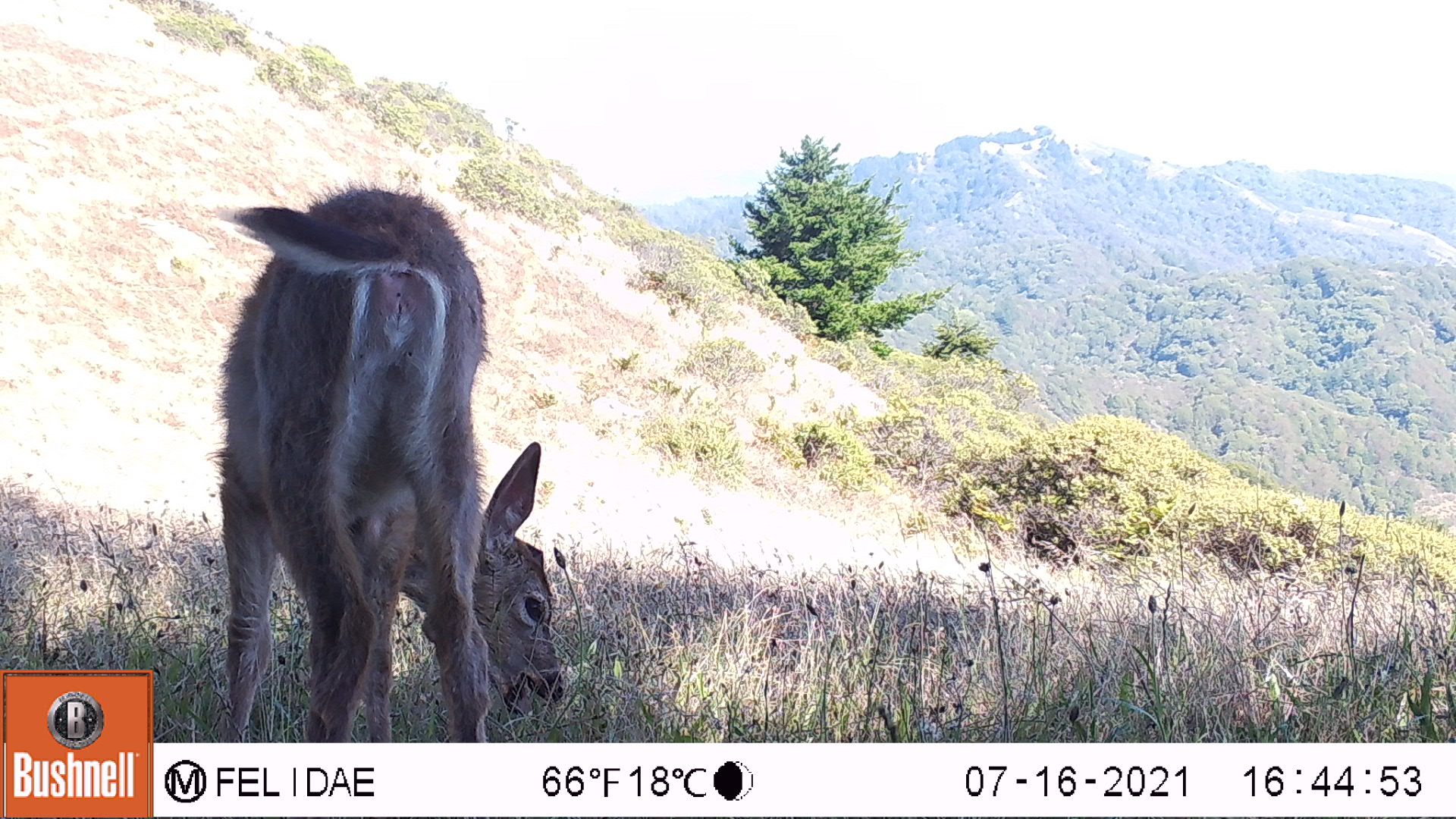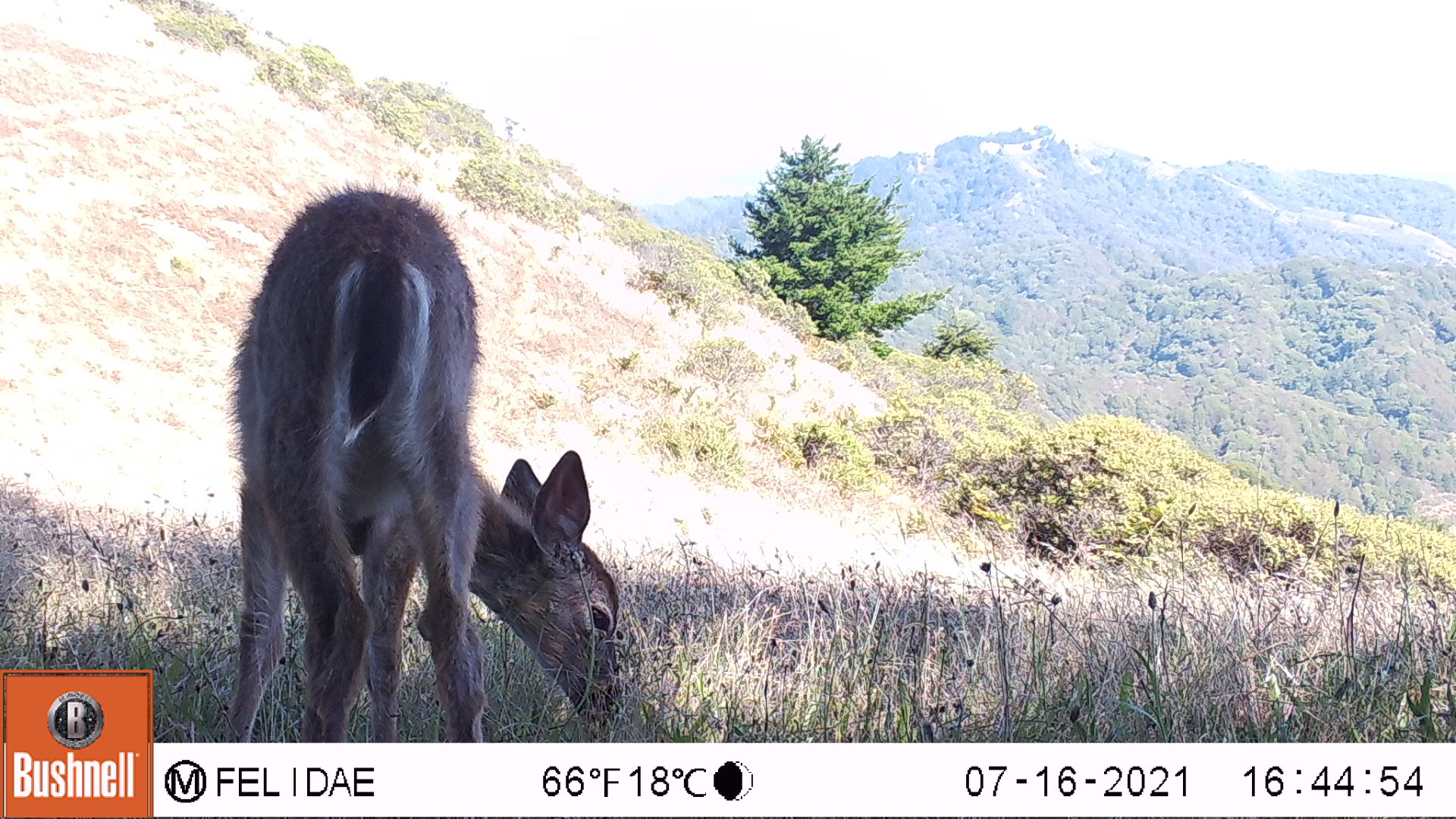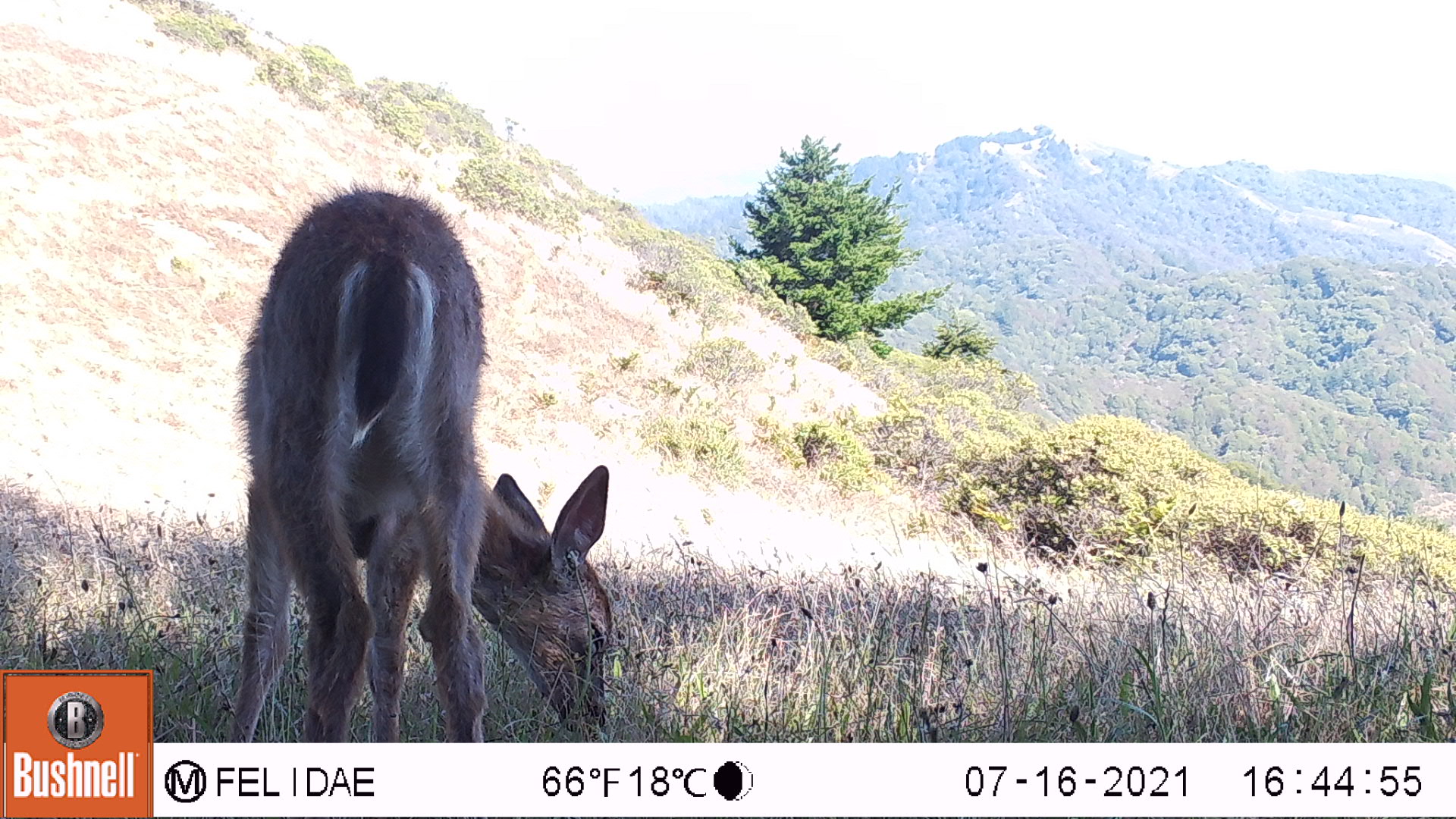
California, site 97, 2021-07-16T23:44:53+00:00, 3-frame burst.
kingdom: Animalia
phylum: Chordata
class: Mammalia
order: Artiodactyla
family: Cervidae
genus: Odocoileus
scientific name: Odocoileus hemionus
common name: mule deer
Mule deer (Odocoileus hemionus).